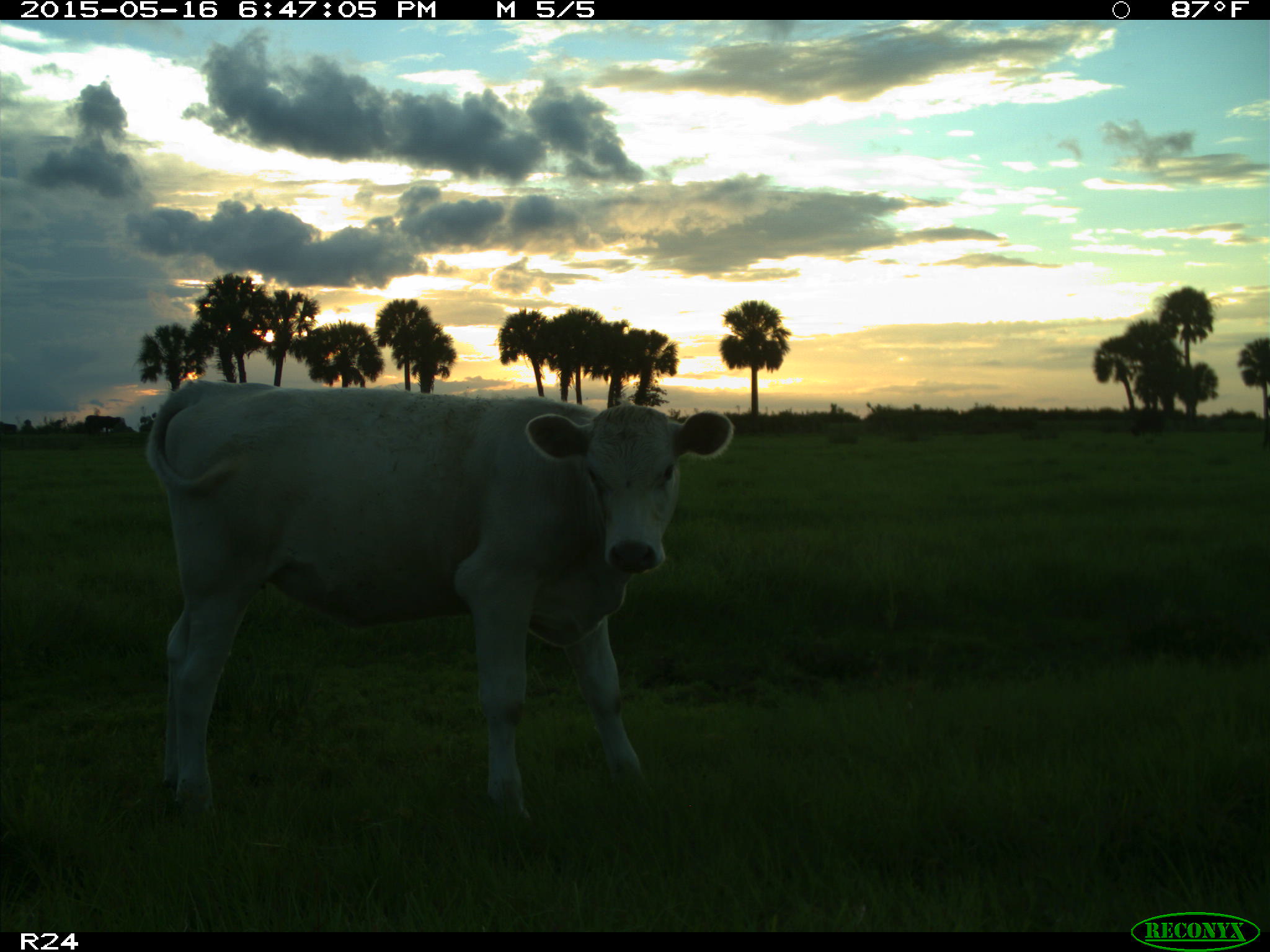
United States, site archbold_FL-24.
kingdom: Animalia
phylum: Chordata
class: Mammalia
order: Artiodactyla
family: Bovidae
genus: Bos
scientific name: Bos taurus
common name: domestic cow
Bos taurus (domestic cow).